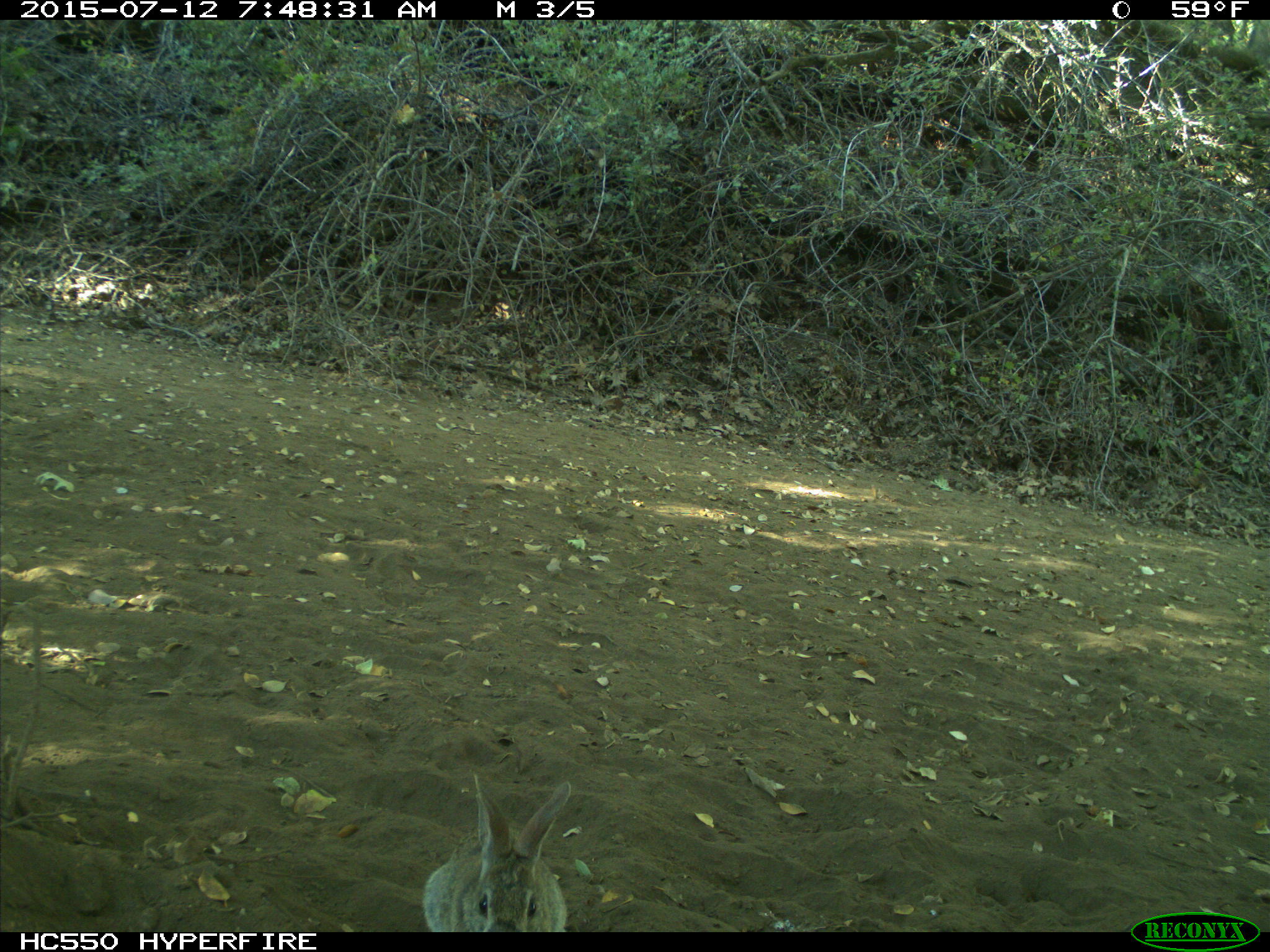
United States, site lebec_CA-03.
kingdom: Animalia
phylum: Chordata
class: Mammalia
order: Lagomorpha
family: Leporidae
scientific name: Leporidae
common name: rabbits and hares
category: unidentified rabbit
Unidentified rabbit (rabbits and hares) (Leporidae).